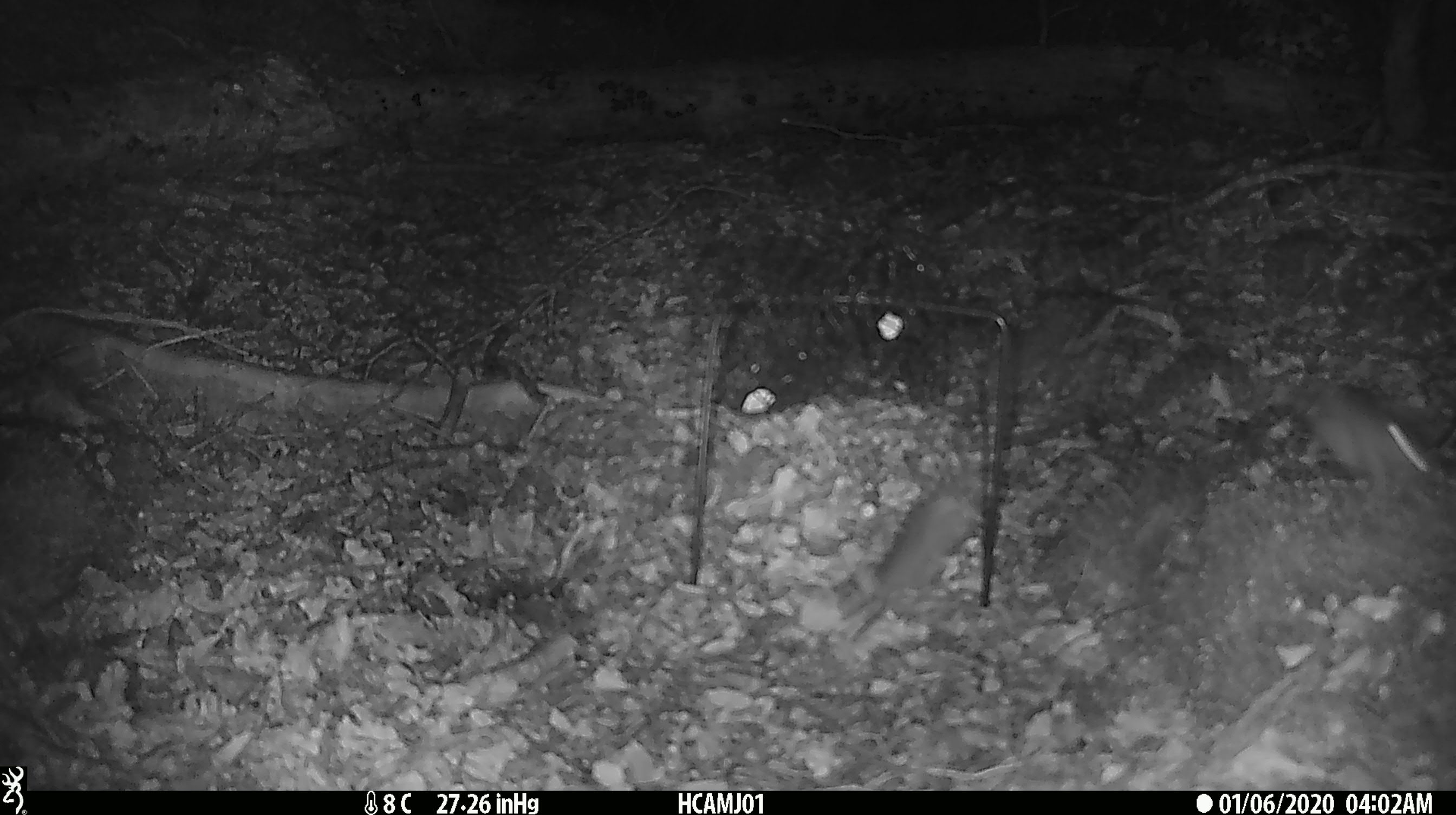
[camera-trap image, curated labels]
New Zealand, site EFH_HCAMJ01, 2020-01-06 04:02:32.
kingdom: Animalia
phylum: Chordata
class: Mammalia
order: Rodentia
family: Muridae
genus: Mus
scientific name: Mus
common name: mouse